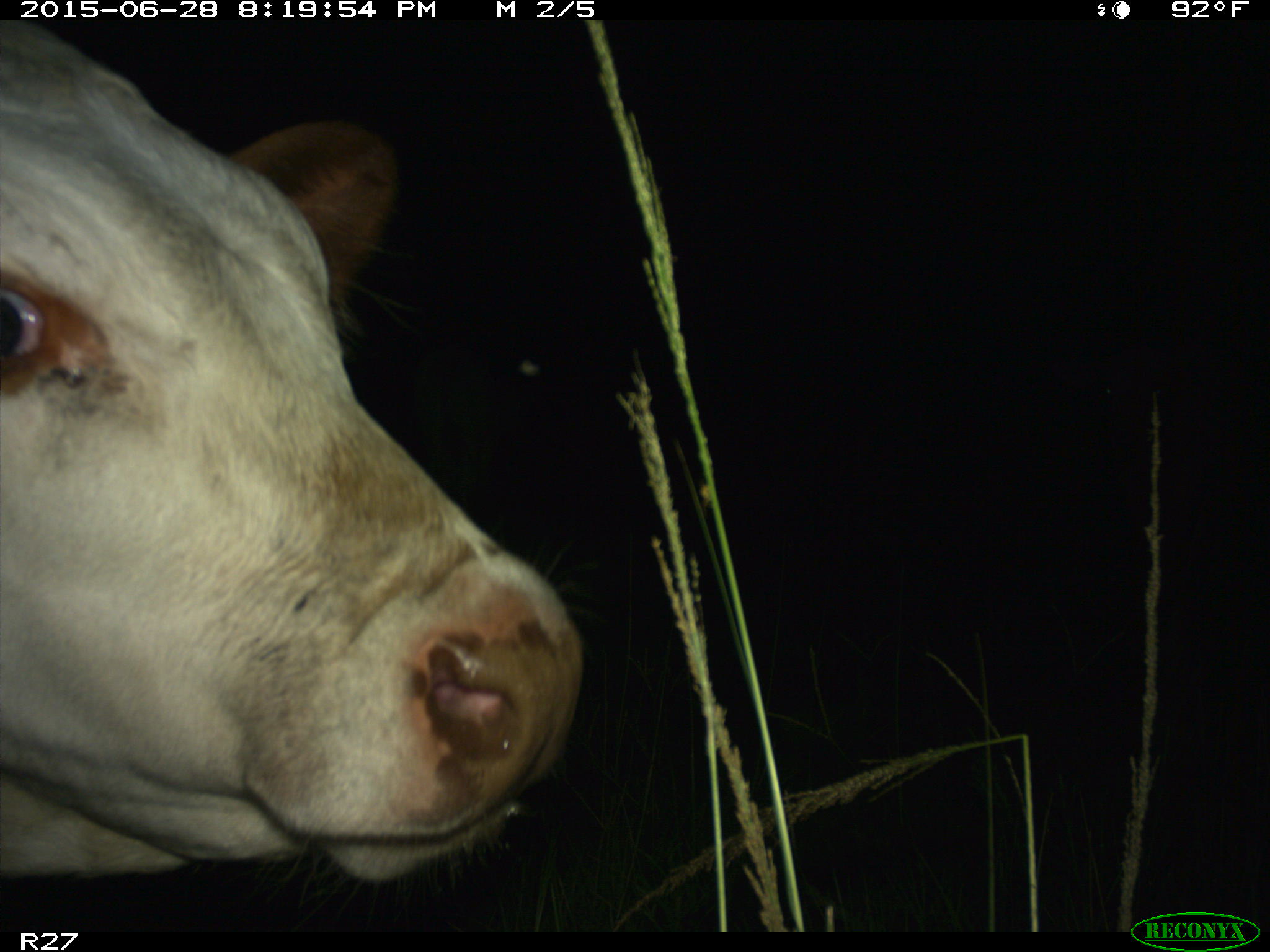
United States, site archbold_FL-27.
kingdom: Animalia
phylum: Chordata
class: Mammalia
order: Artiodactyla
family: Bovidae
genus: Bos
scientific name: Bos taurus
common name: domestic cow